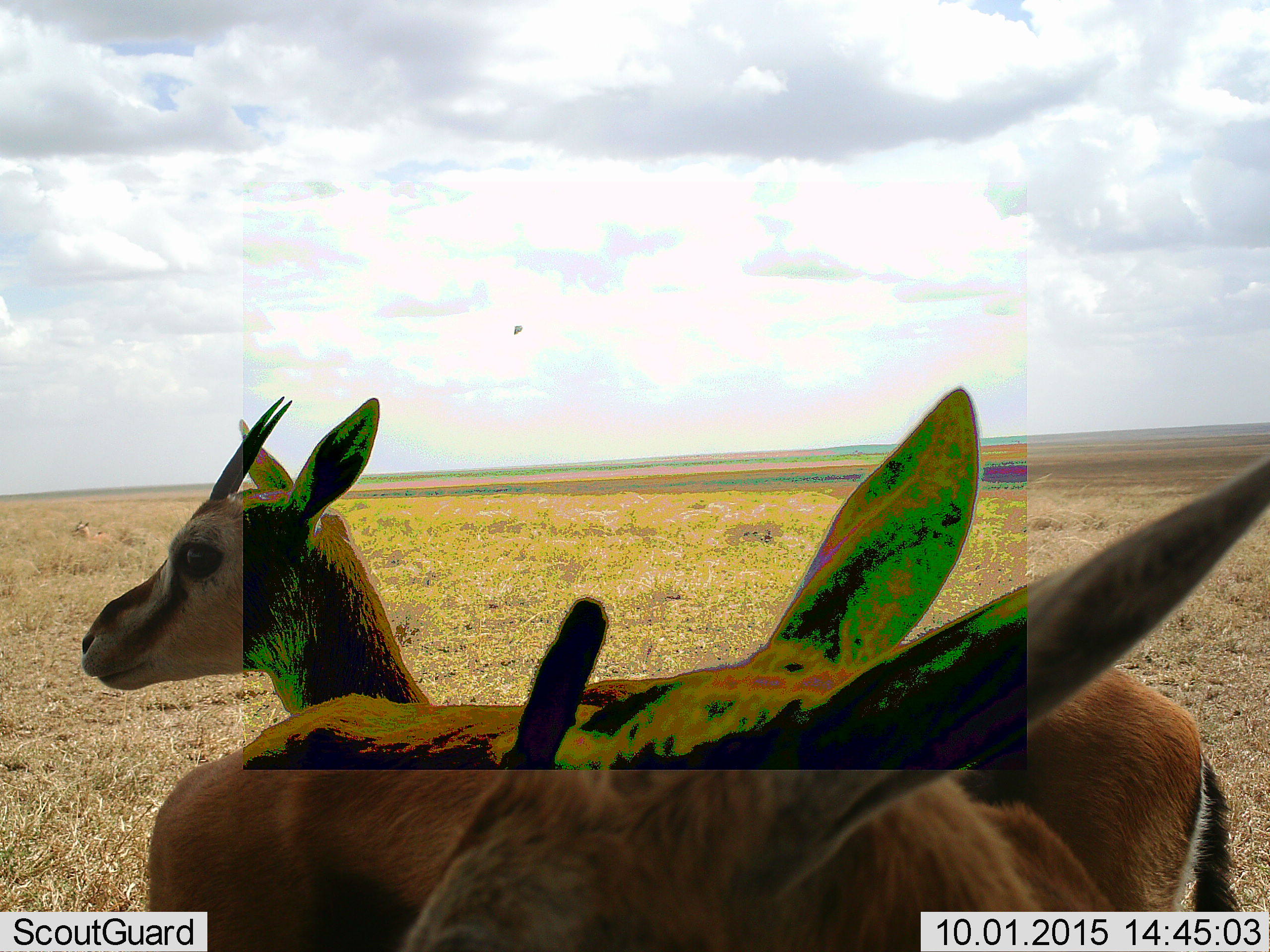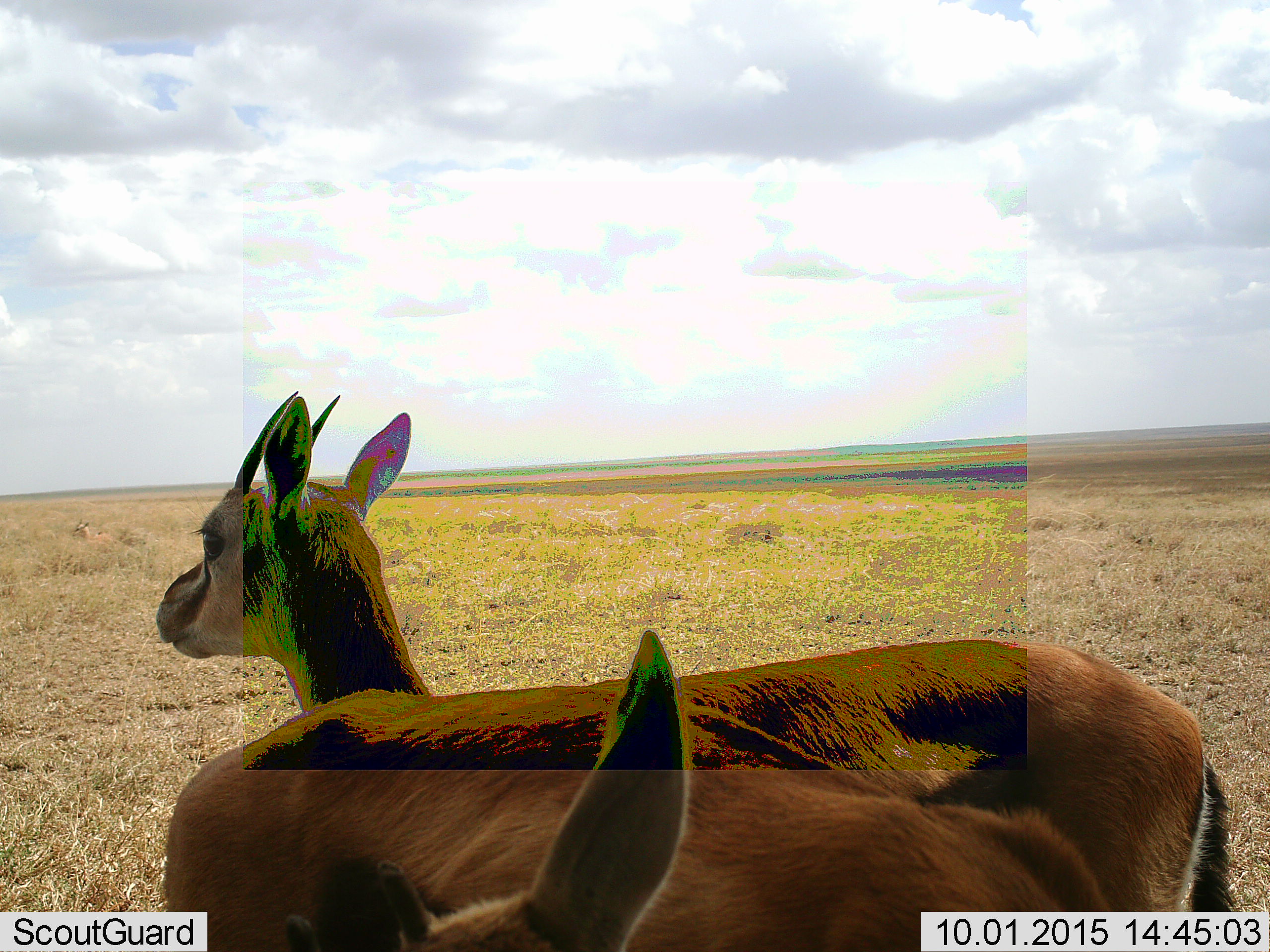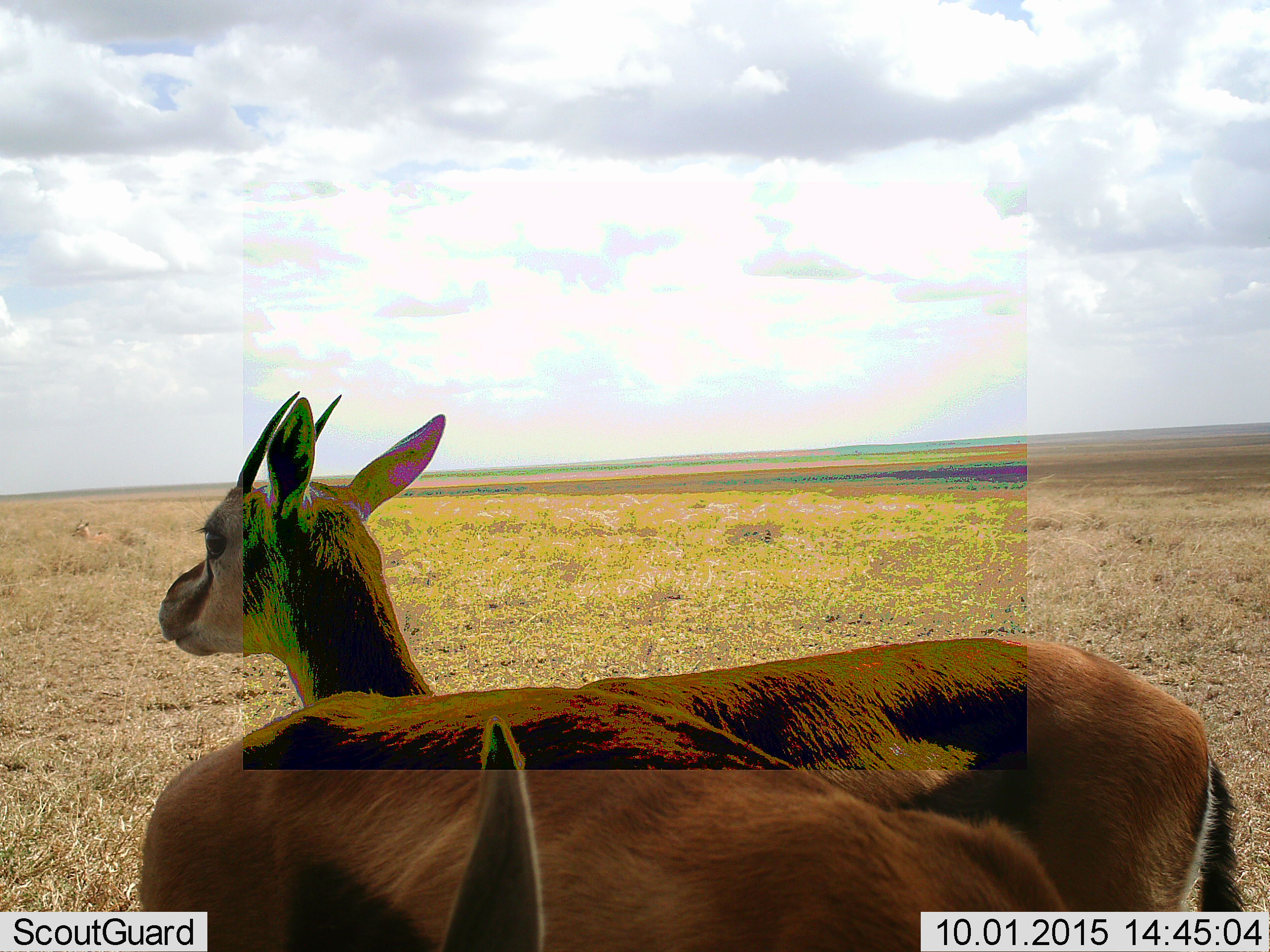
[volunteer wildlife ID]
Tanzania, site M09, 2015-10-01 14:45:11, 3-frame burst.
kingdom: Animalia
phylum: Chordata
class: Mammalia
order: Artiodactyla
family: Bovidae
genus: Eudorcas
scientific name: Eudorcas thomsonii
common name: thomson's gazelle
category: gazellethomsons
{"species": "gazellethomsons (thomson's gazelle) (Eudorcas thomsonii)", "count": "2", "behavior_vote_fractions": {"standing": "78%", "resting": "11%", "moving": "11%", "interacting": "0%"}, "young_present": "0%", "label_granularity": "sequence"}